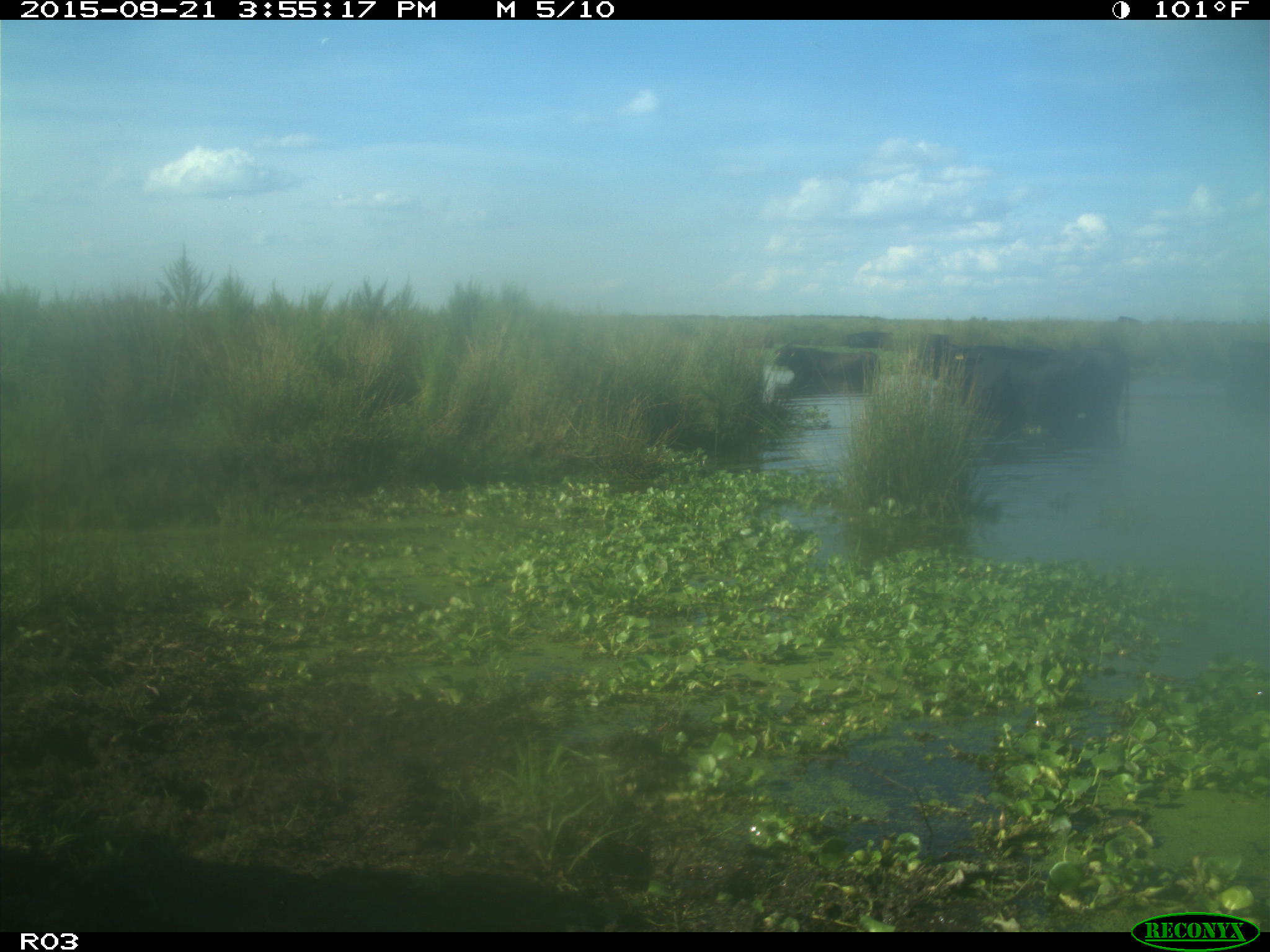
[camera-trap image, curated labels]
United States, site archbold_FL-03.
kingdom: Animalia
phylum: Chordata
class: Mammalia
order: Artiodactyla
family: Bovidae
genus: Bos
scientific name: Bos taurus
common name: domestic cow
Bos taurus (domestic cow).